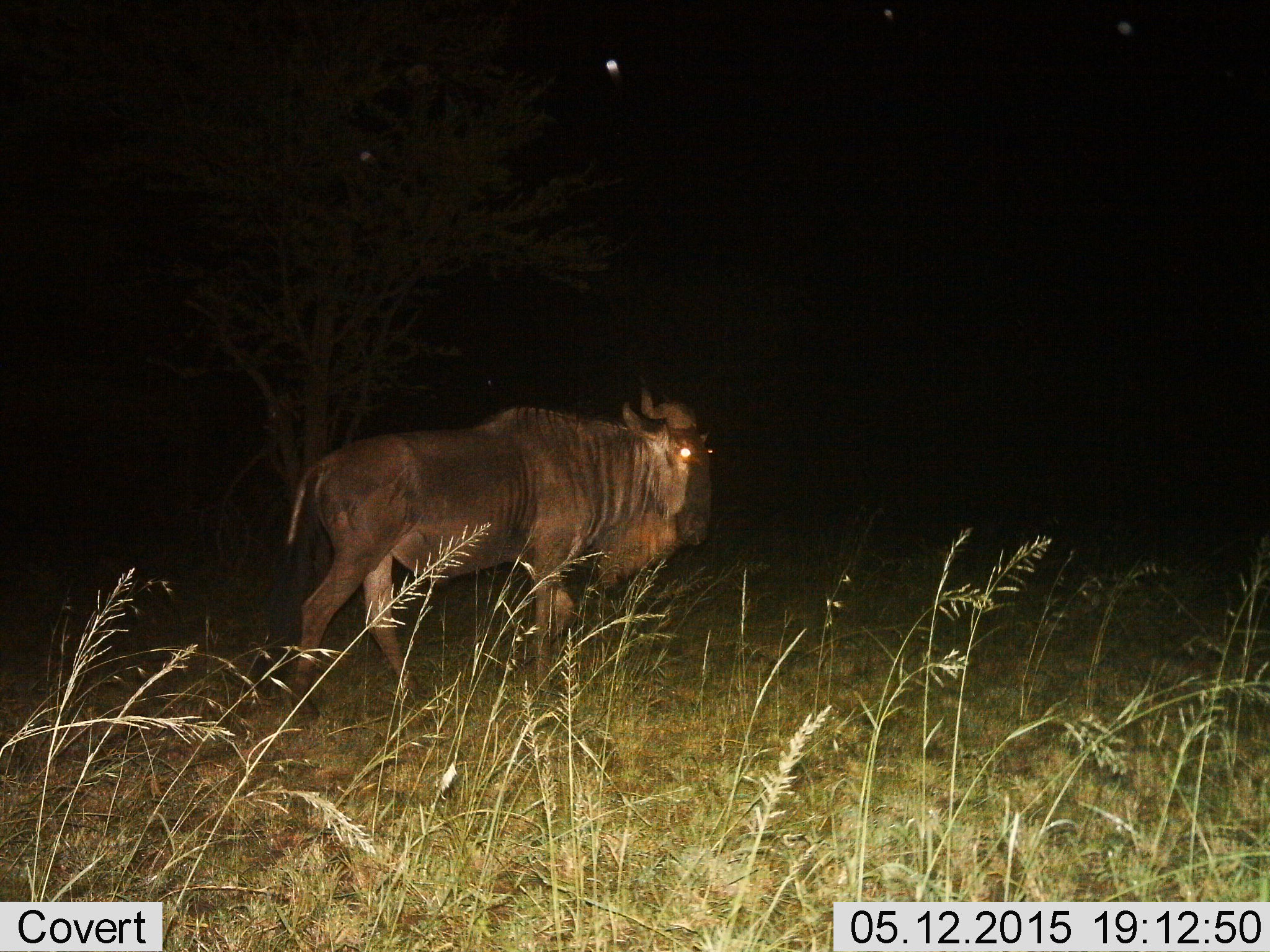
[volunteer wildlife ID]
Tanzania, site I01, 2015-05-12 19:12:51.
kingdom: Animalia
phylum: Chordata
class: Mammalia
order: Artiodactyla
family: Bovidae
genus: Connochaetes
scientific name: Connochaetes taurinus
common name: blue wildebeest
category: wildebeest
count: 1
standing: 50%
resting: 0%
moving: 50%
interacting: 0%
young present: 0%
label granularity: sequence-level